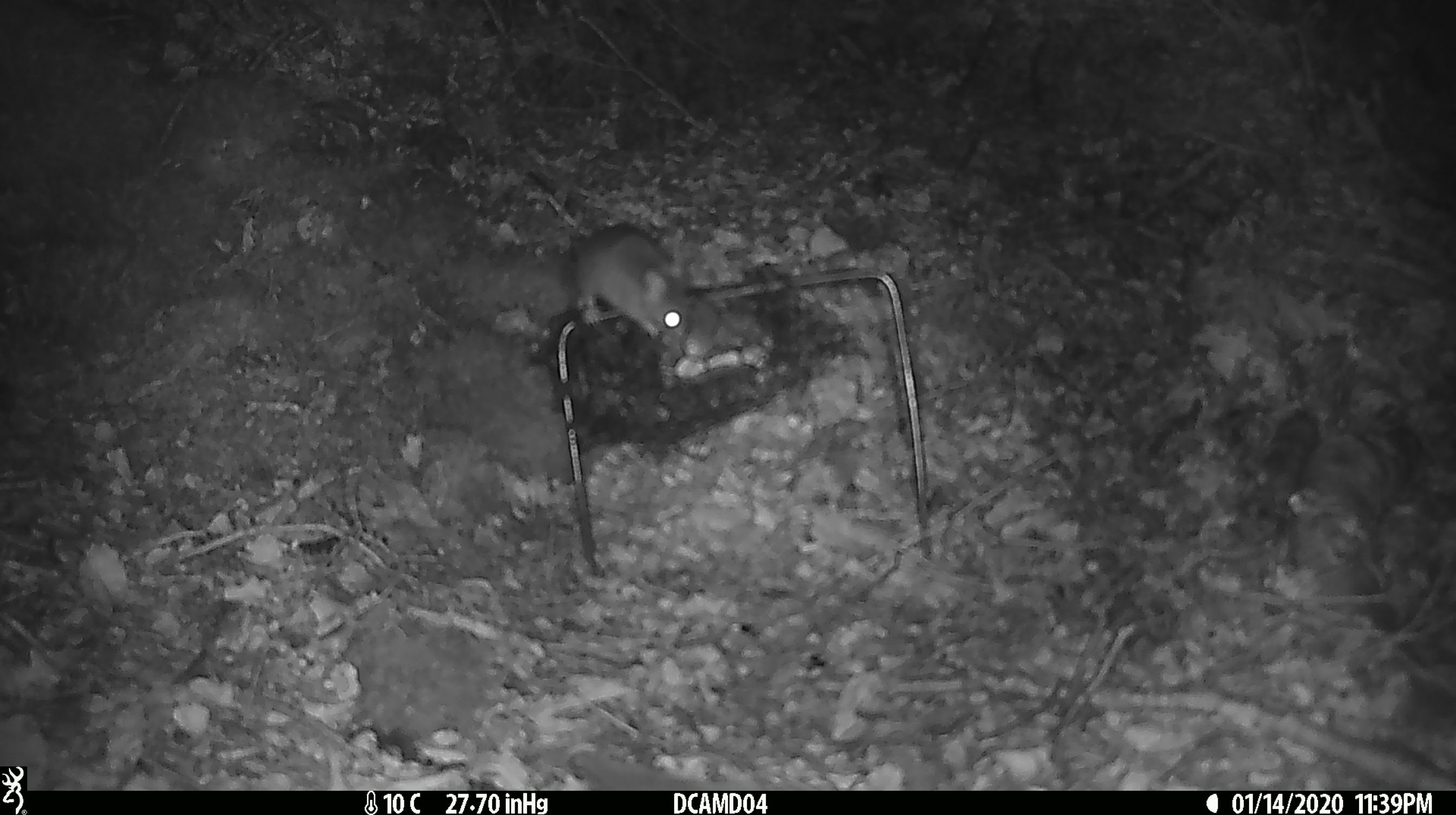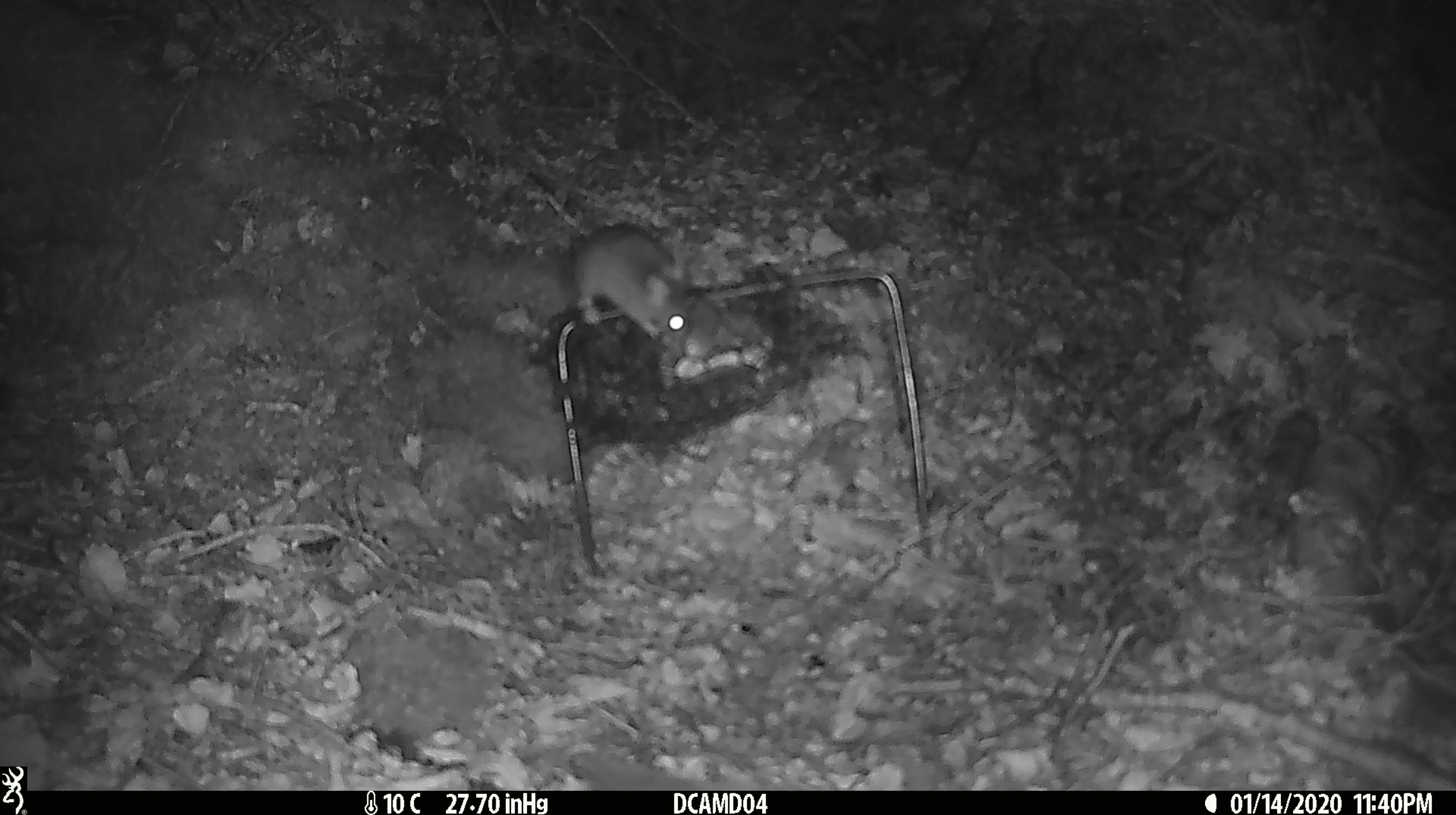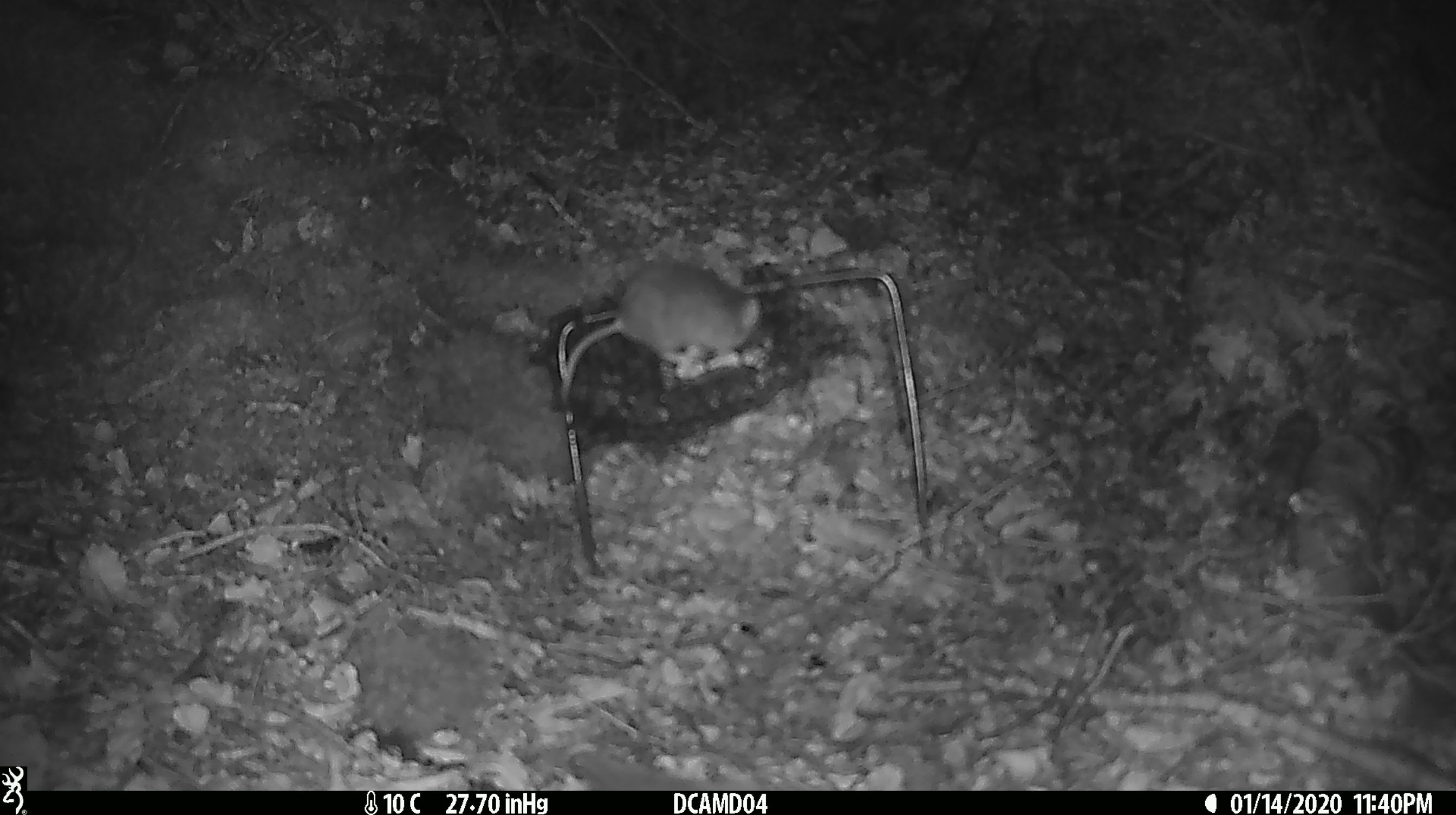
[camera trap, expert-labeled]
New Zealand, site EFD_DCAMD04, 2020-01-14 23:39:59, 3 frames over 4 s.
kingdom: Animalia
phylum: Chordata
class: Mammalia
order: Rodentia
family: Muridae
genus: Mus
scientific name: Mus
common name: mouse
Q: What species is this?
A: Mouse (Mus).